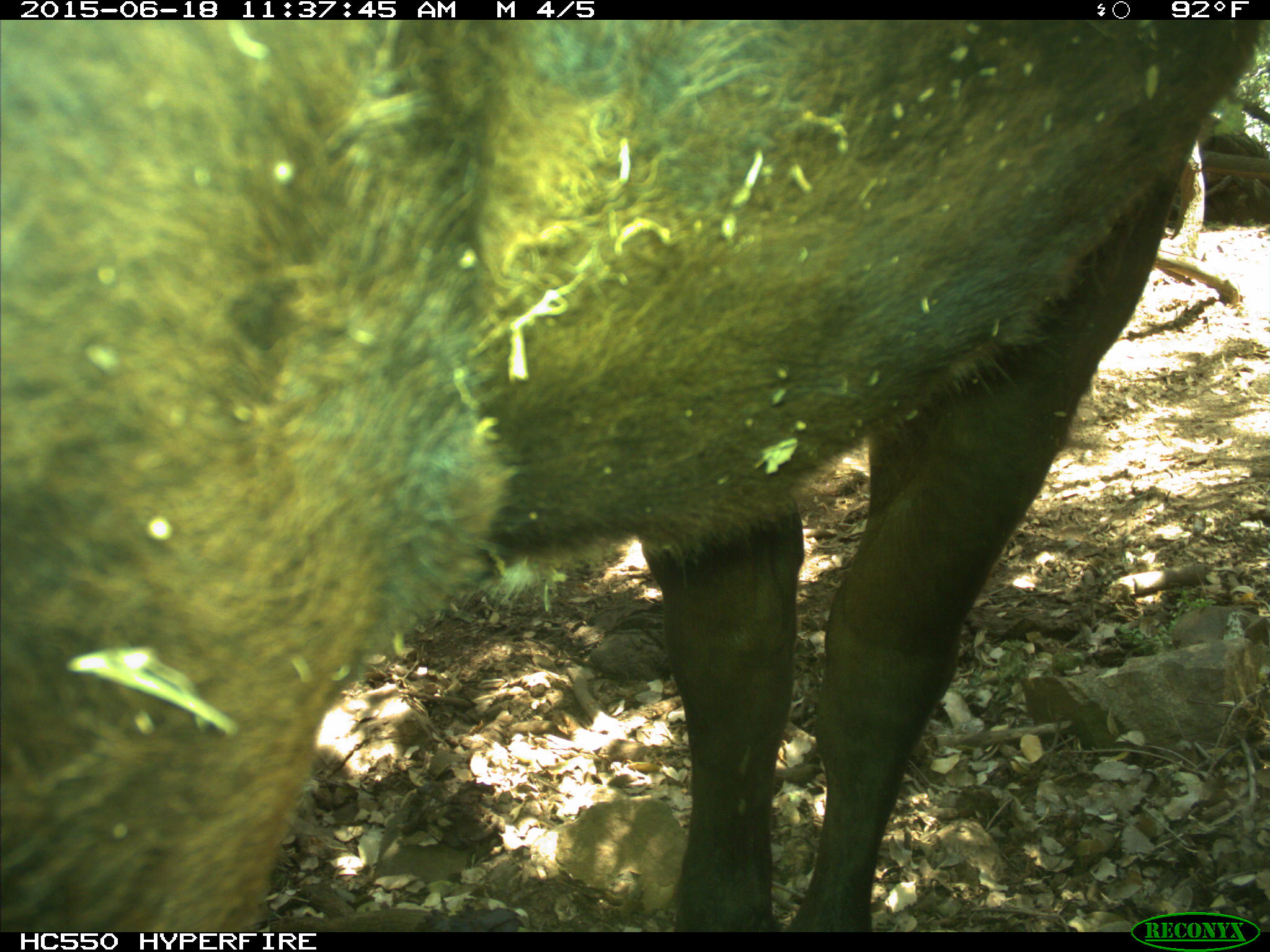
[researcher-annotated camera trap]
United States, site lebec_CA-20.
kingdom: Animalia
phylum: Chordata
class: Mammalia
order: Artiodactyla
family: Bovidae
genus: Bos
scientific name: Bos taurus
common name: domestic cow